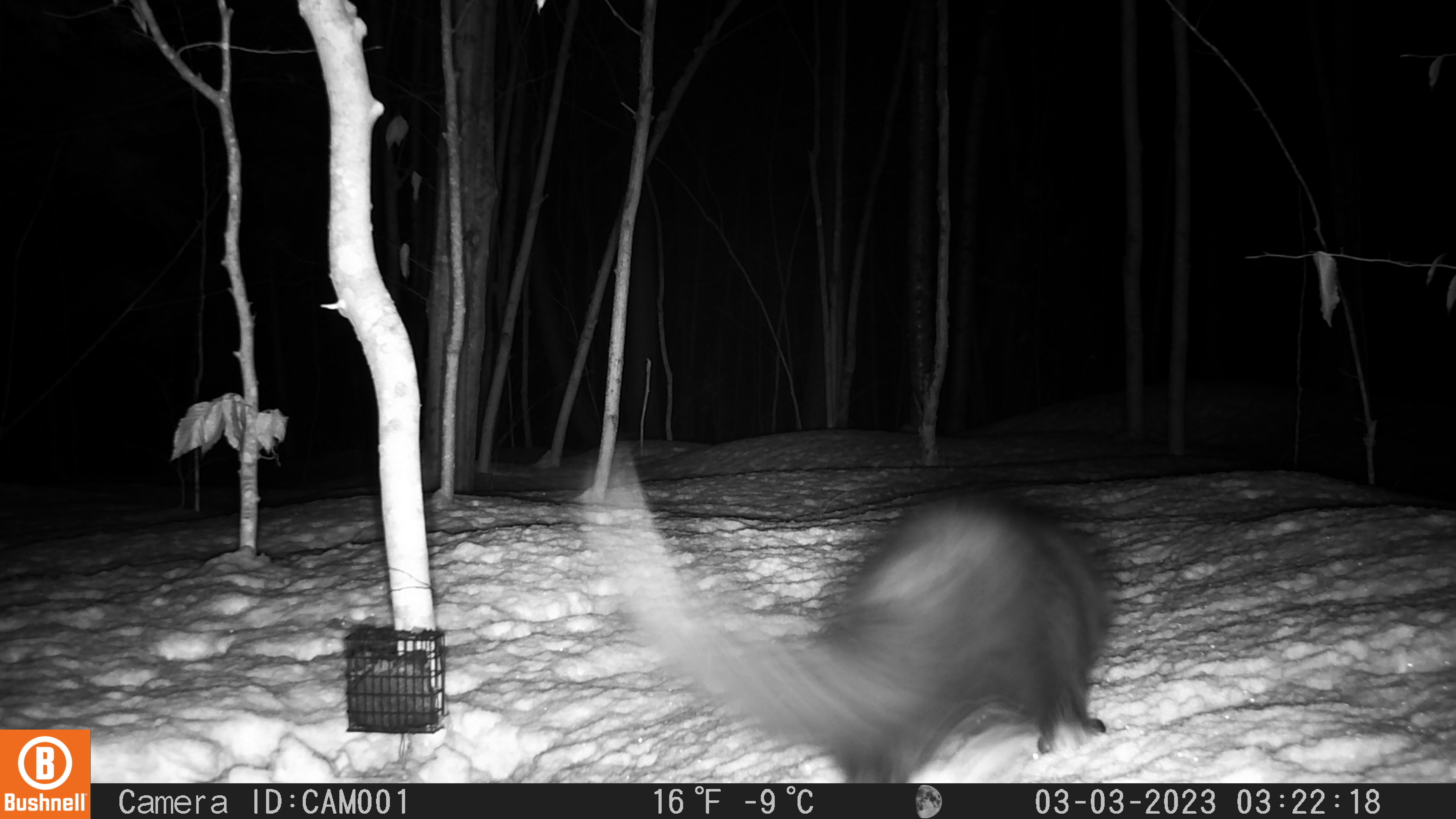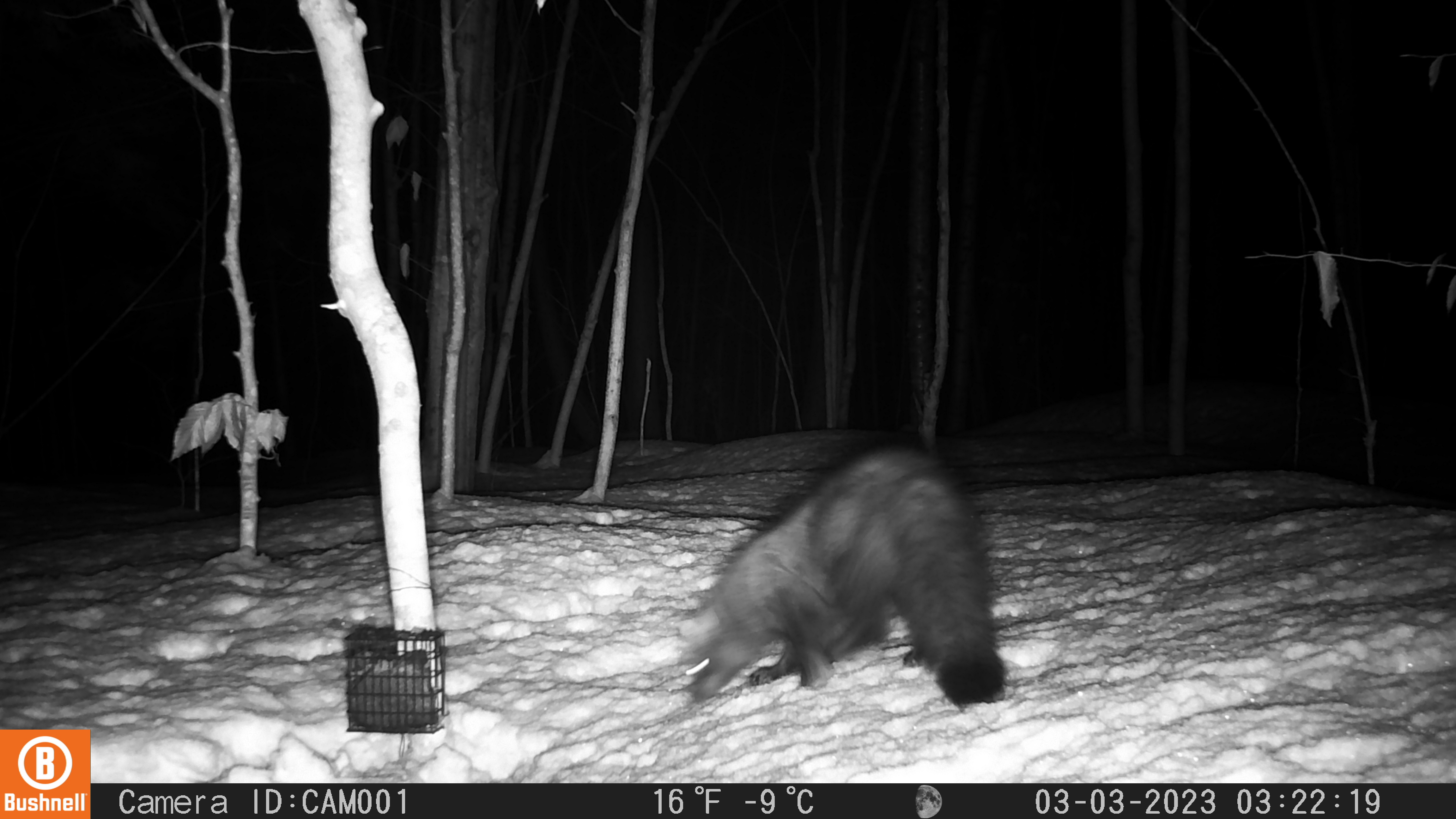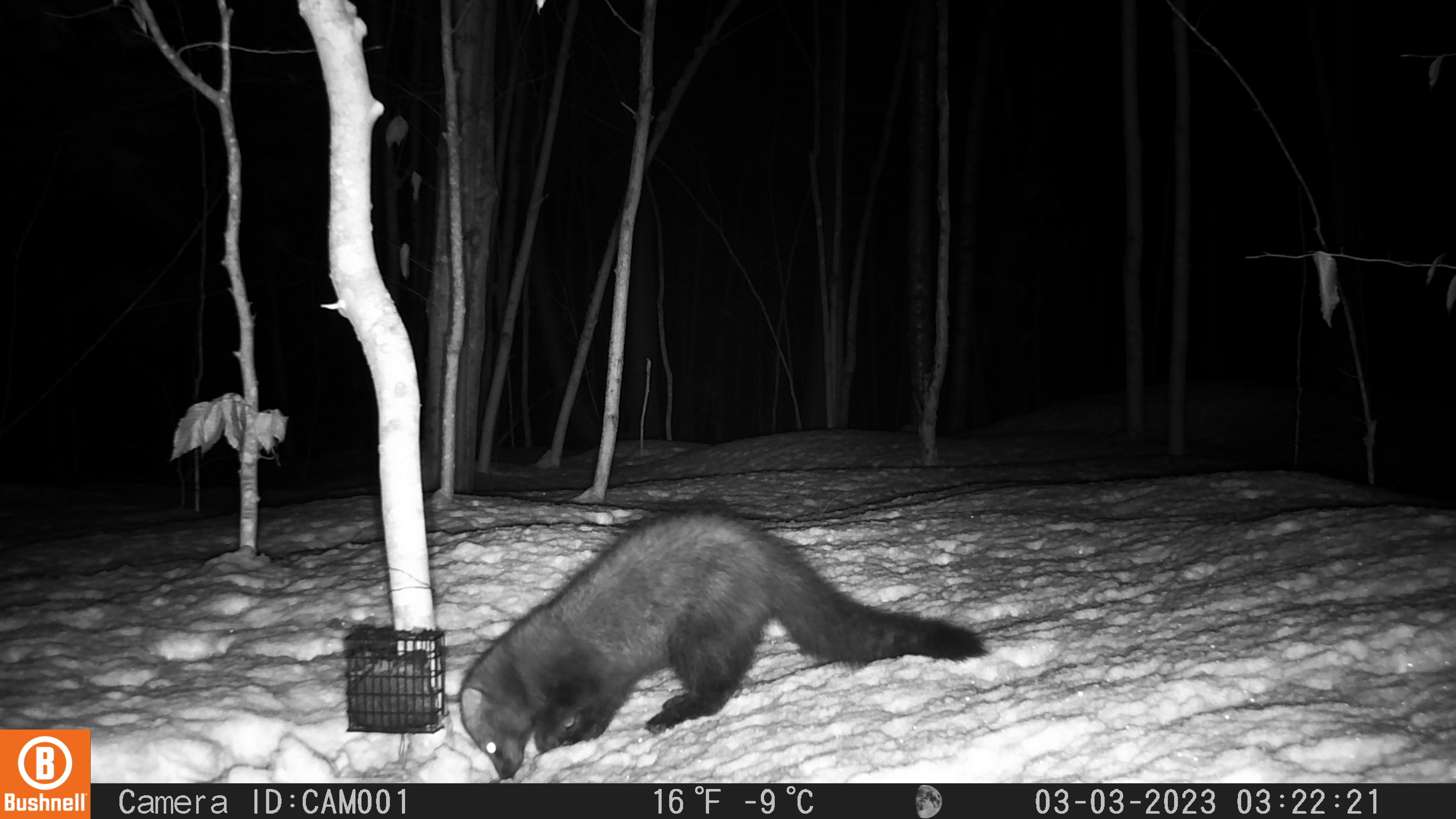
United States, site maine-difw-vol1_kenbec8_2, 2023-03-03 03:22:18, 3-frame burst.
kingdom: Animalia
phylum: Chordata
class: Mammalia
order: Carnivora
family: Mustelidae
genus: Pekania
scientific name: Pekania pennanti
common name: fisher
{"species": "fisher (Pekania pennanti)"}